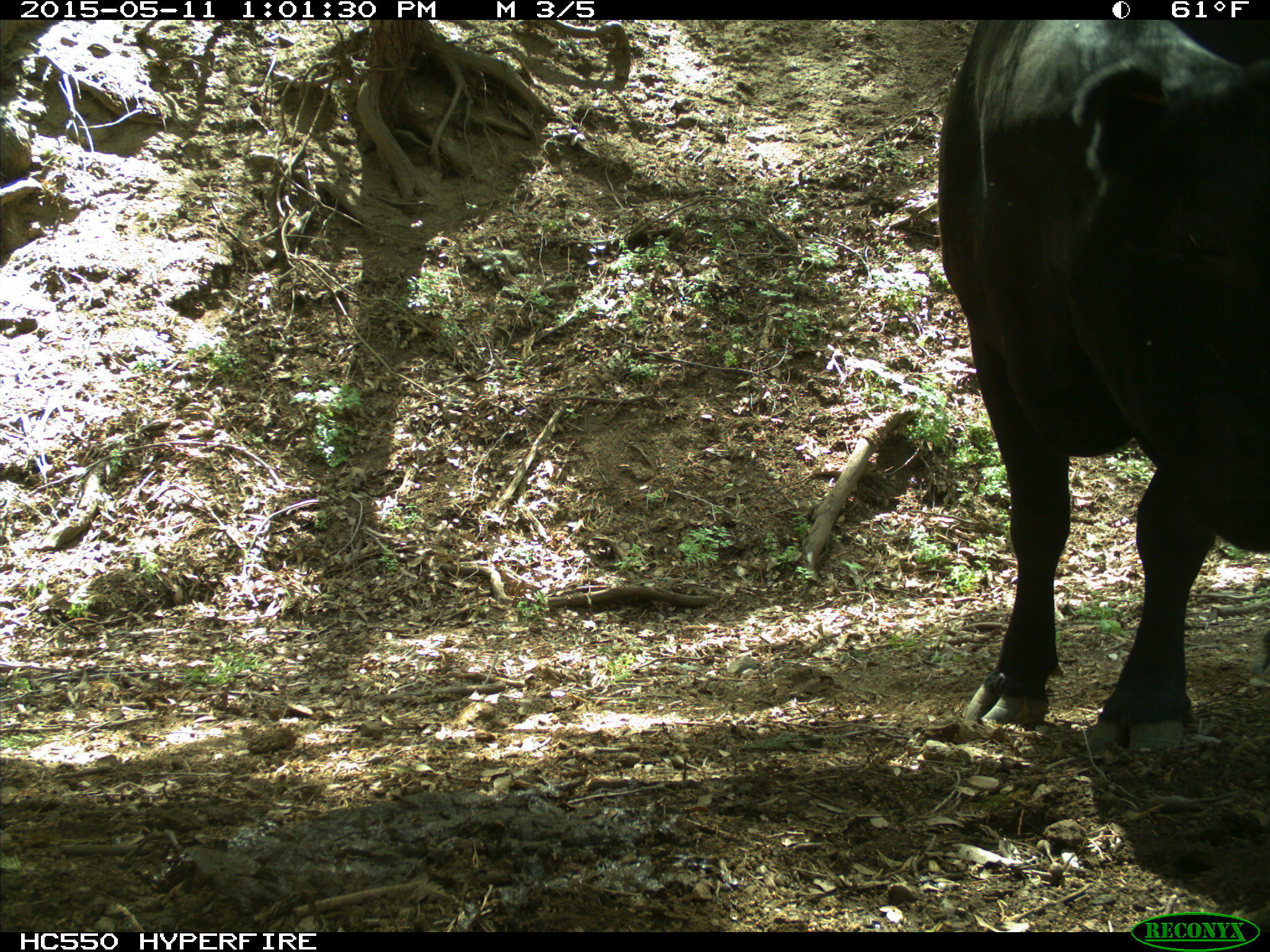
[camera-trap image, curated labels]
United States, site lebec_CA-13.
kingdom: Animalia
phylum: Chordata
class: Mammalia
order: Artiodactyla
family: Bovidae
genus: Bos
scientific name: Bos taurus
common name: domestic cow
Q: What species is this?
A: Bos taurus (domestic cow).